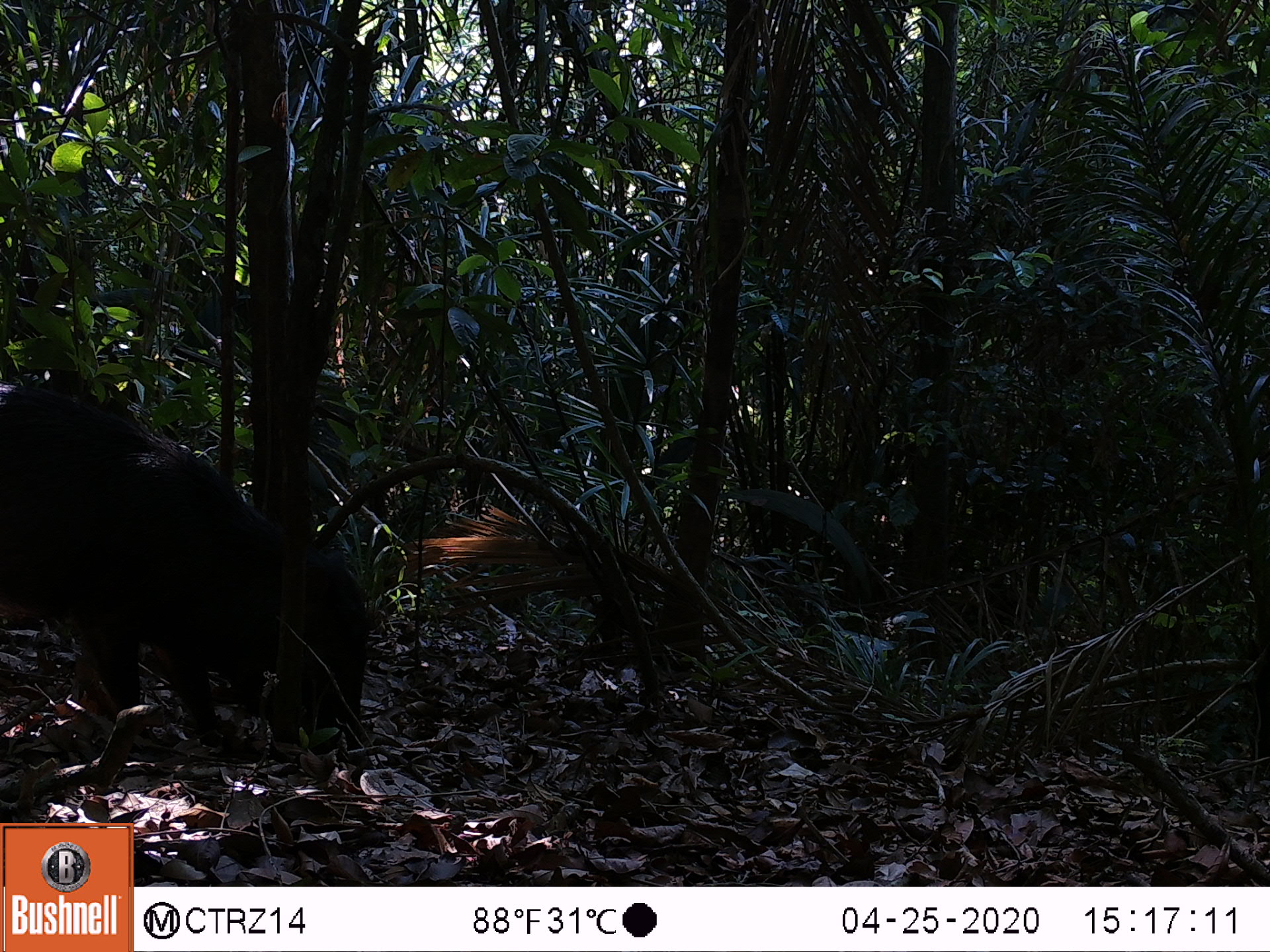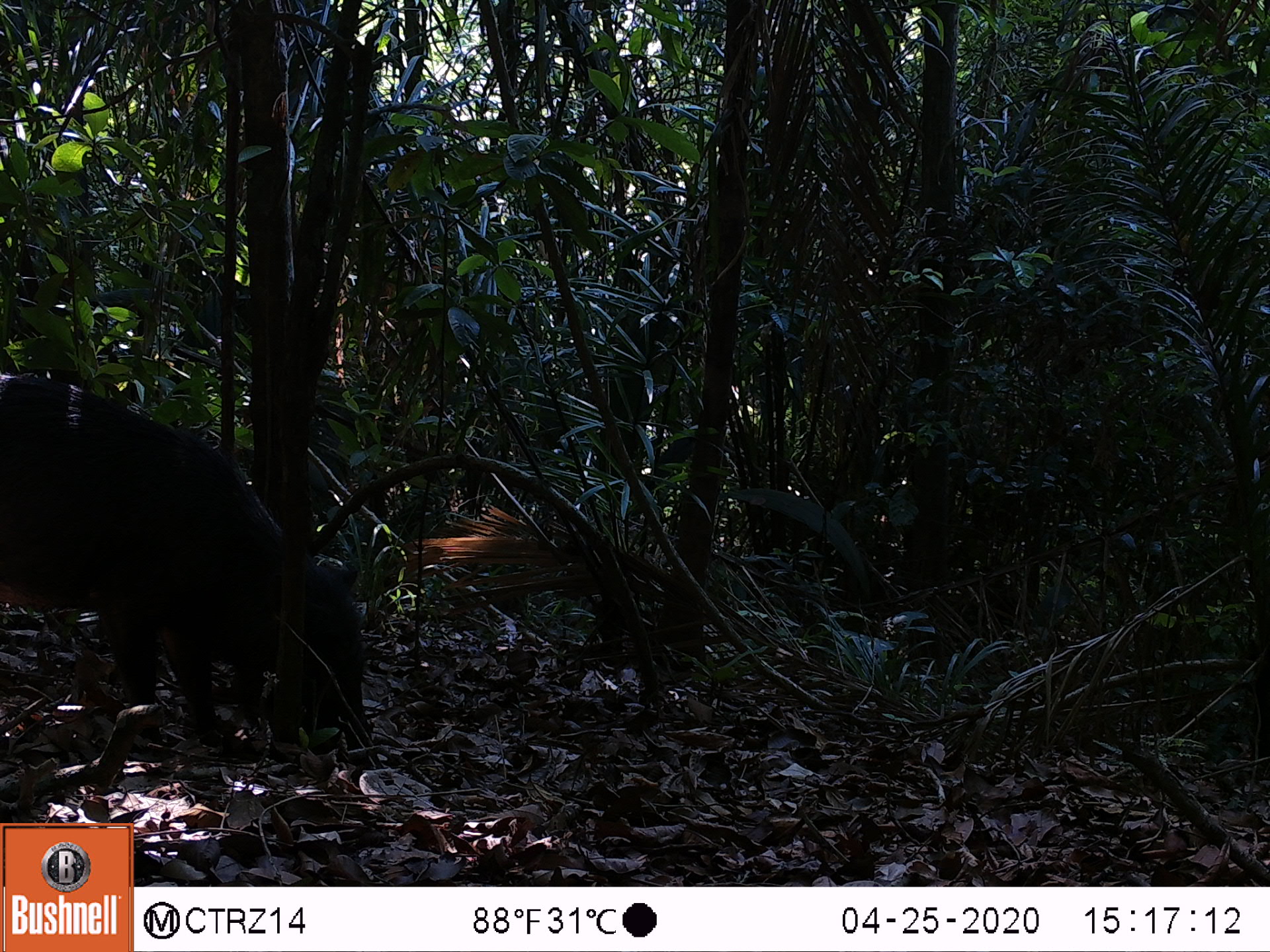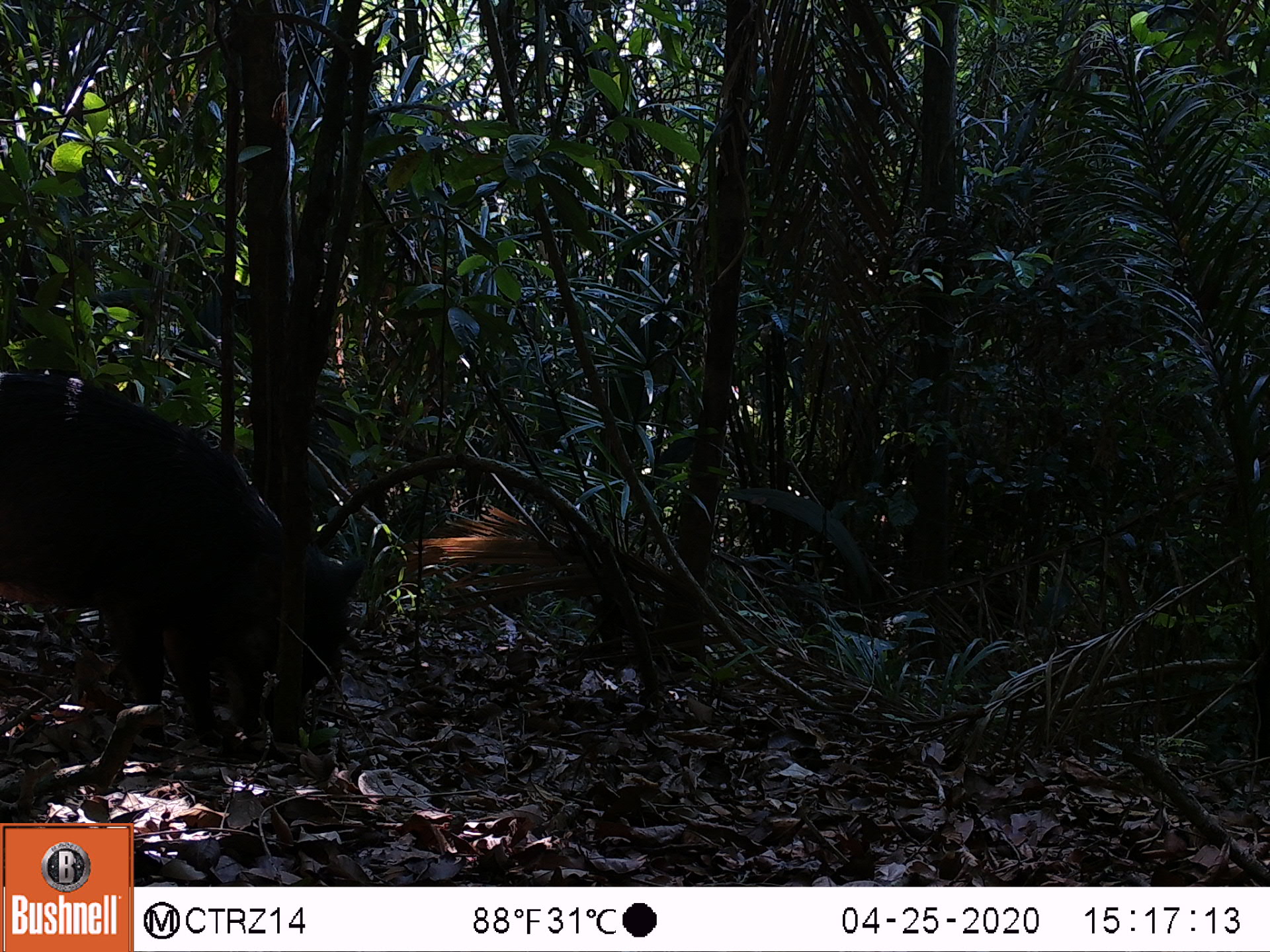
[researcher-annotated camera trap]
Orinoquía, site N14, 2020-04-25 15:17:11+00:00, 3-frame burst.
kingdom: Animalia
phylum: Chordata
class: Mammalia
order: Artiodactyla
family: Tayassuidae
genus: Tayassu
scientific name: Tayassu pecari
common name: white-lipped peccary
White-lipped peccary (Tayassu pecari).